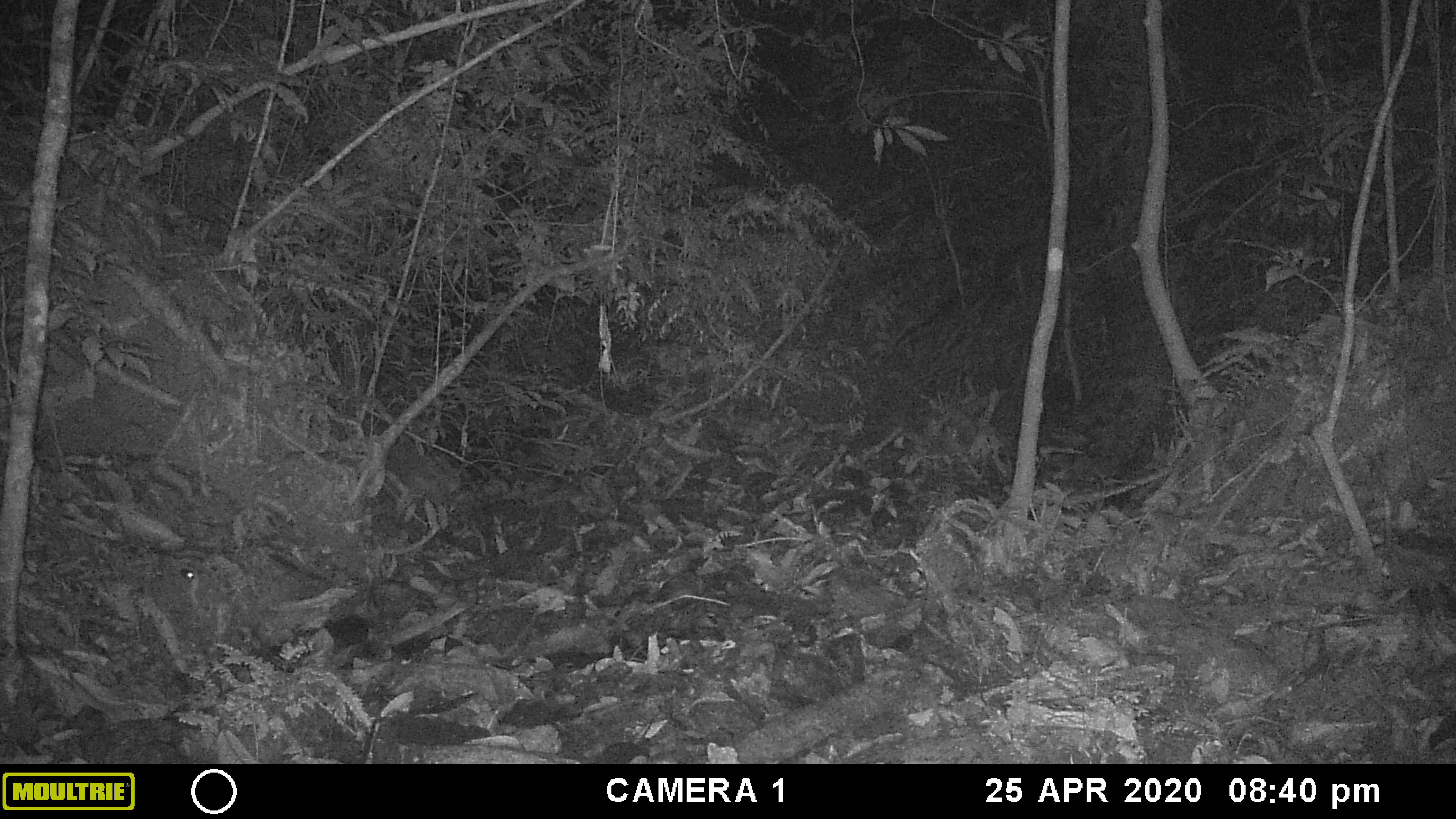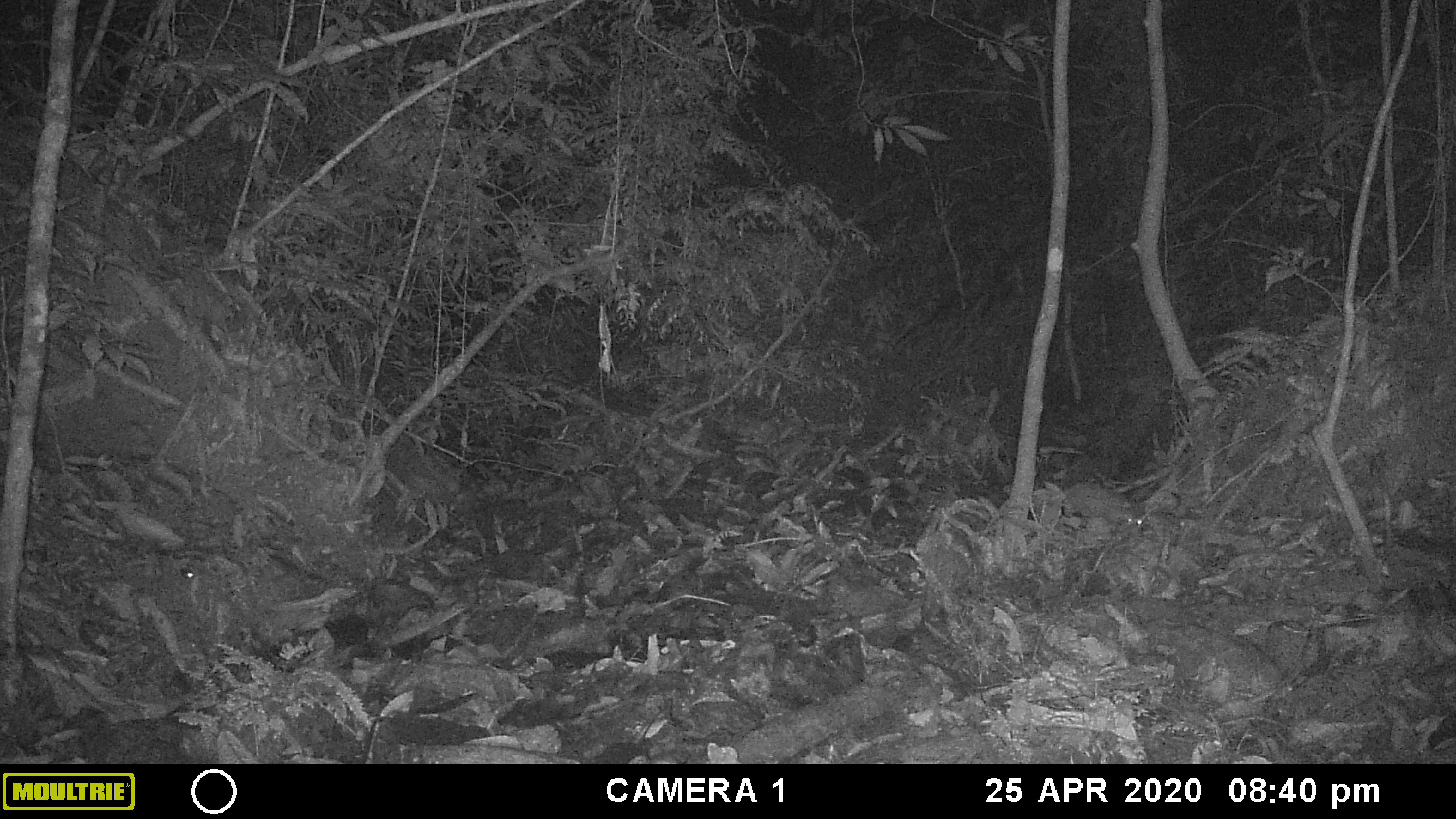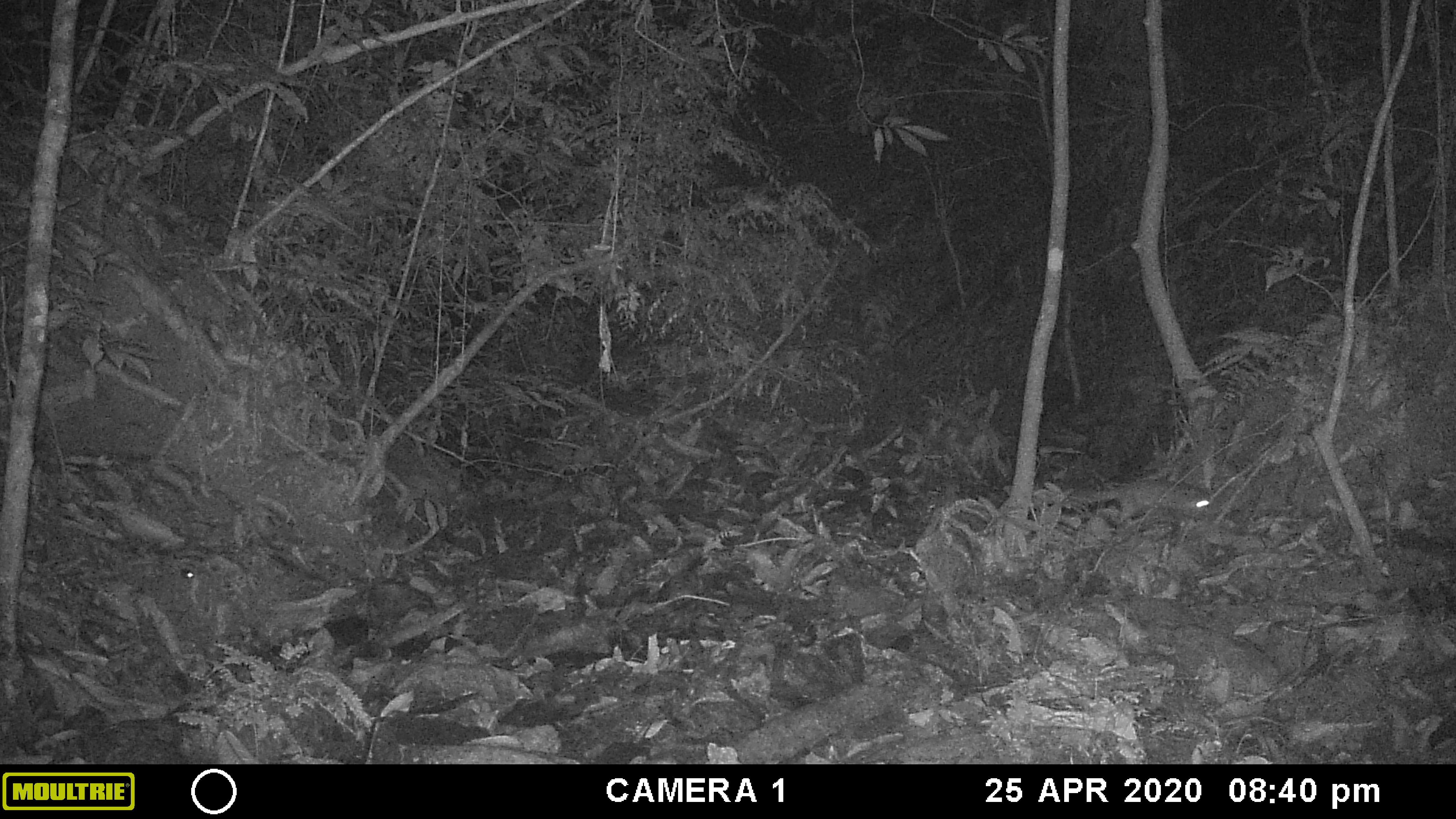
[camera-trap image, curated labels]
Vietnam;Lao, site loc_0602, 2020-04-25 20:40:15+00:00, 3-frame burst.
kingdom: Animalia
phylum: Chordata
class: Mammalia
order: Carnivora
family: Mustelidae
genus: Melogale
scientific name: Melogale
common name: ferret badger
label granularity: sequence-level